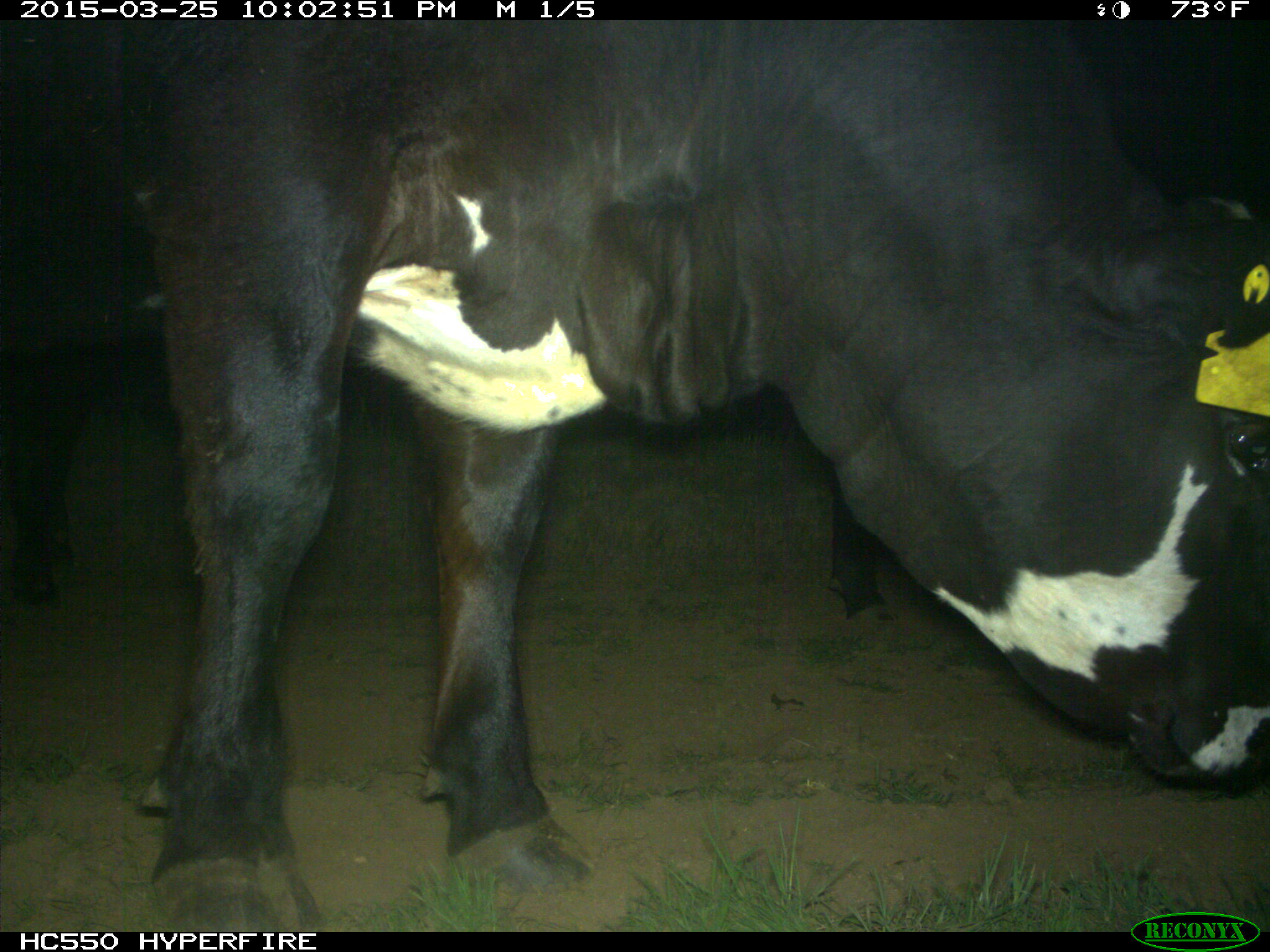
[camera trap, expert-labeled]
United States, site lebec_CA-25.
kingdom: Animalia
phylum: Chordata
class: Mammalia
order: Artiodactyla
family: Bovidae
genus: Bos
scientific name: Bos taurus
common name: domestic cow